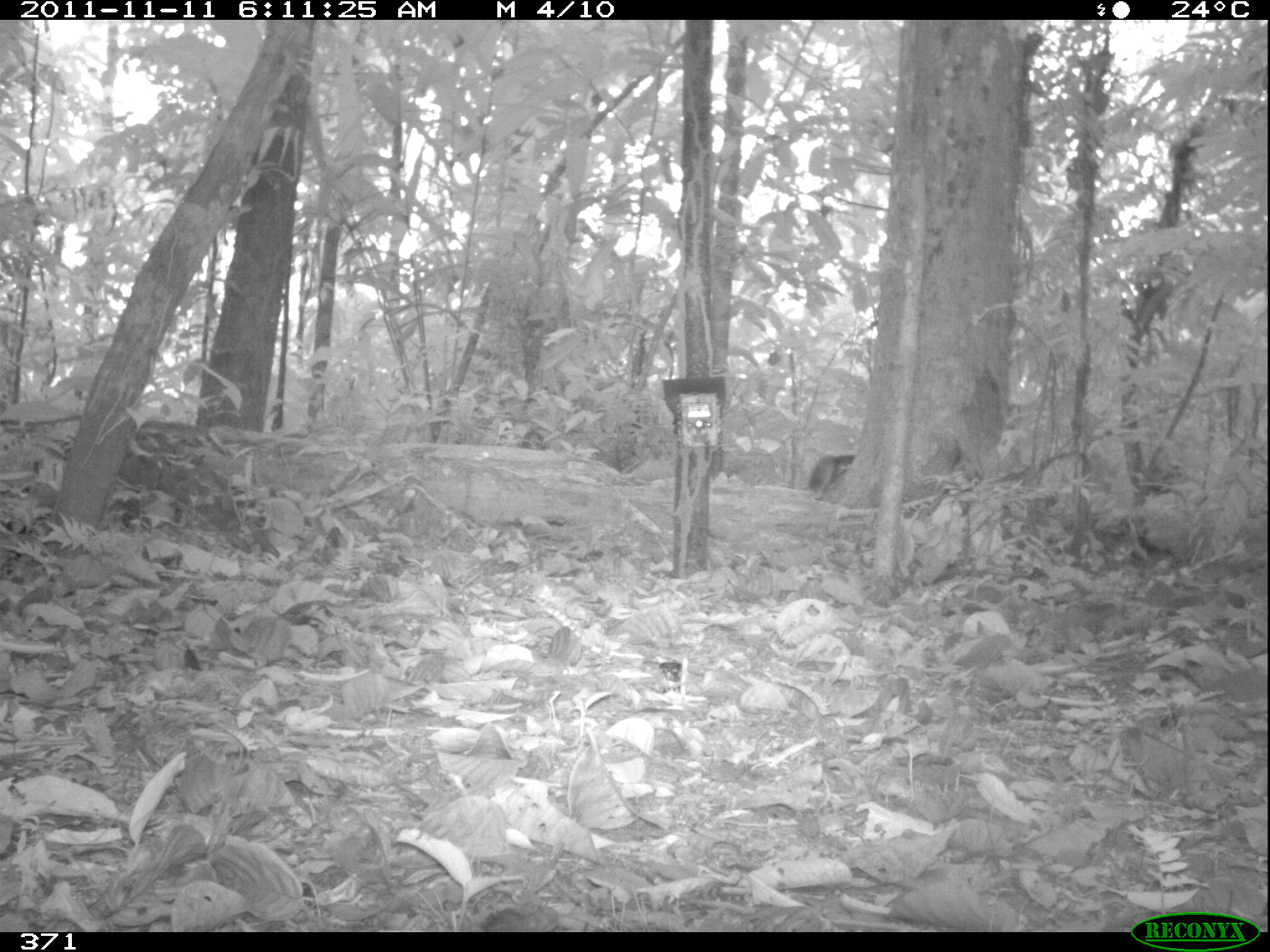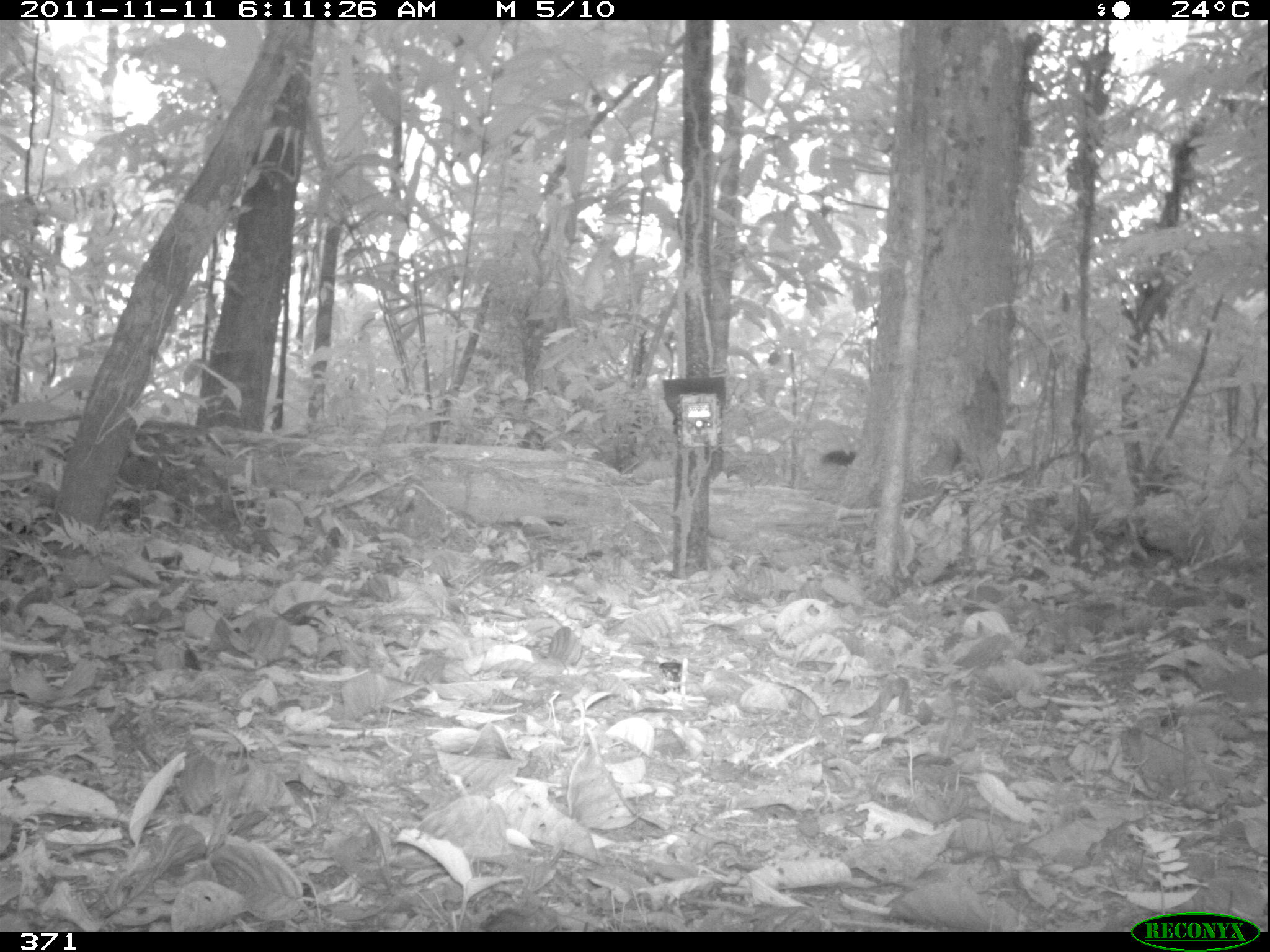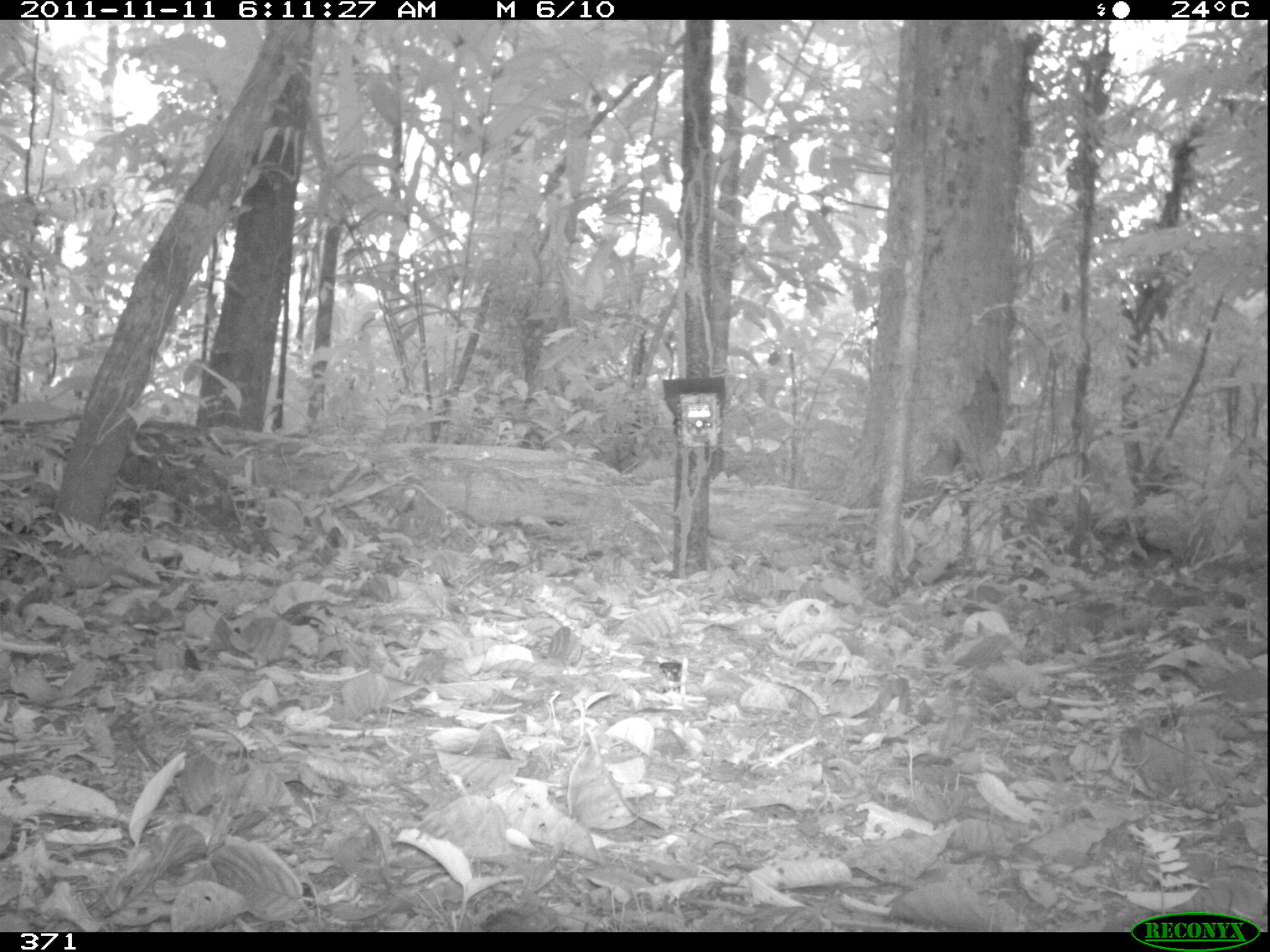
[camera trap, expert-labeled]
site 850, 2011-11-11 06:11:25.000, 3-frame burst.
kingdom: Animalia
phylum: Chordata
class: Mammalia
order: Rodentia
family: Sciuridae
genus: Sciurus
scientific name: Sciurus spadiceus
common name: southern amazon red squirrel